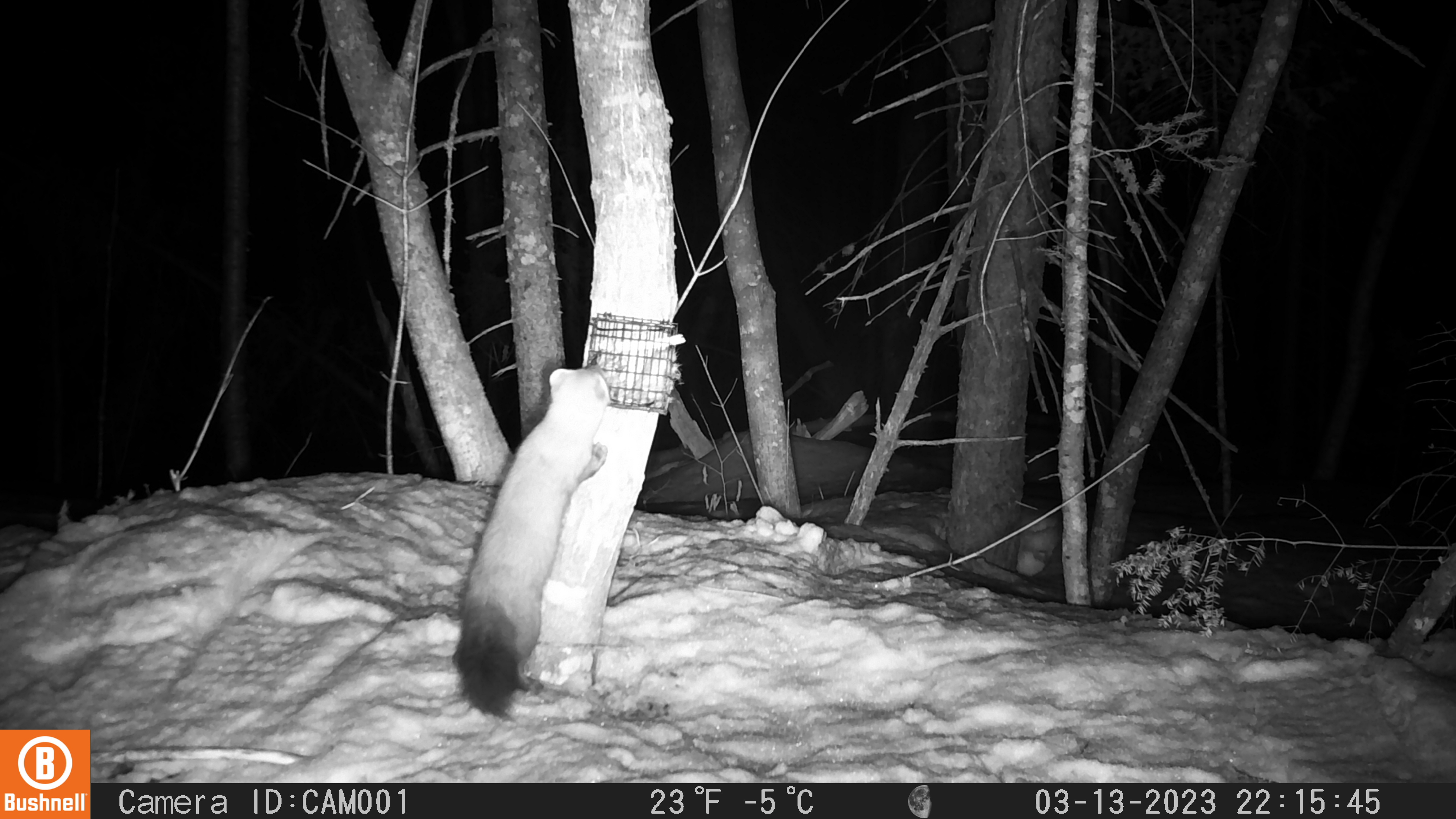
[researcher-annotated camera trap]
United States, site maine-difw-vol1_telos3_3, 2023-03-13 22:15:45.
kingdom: Animalia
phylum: Chordata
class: Mammalia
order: Carnivora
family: Mustelidae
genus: Martes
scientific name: Martes americana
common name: american marten